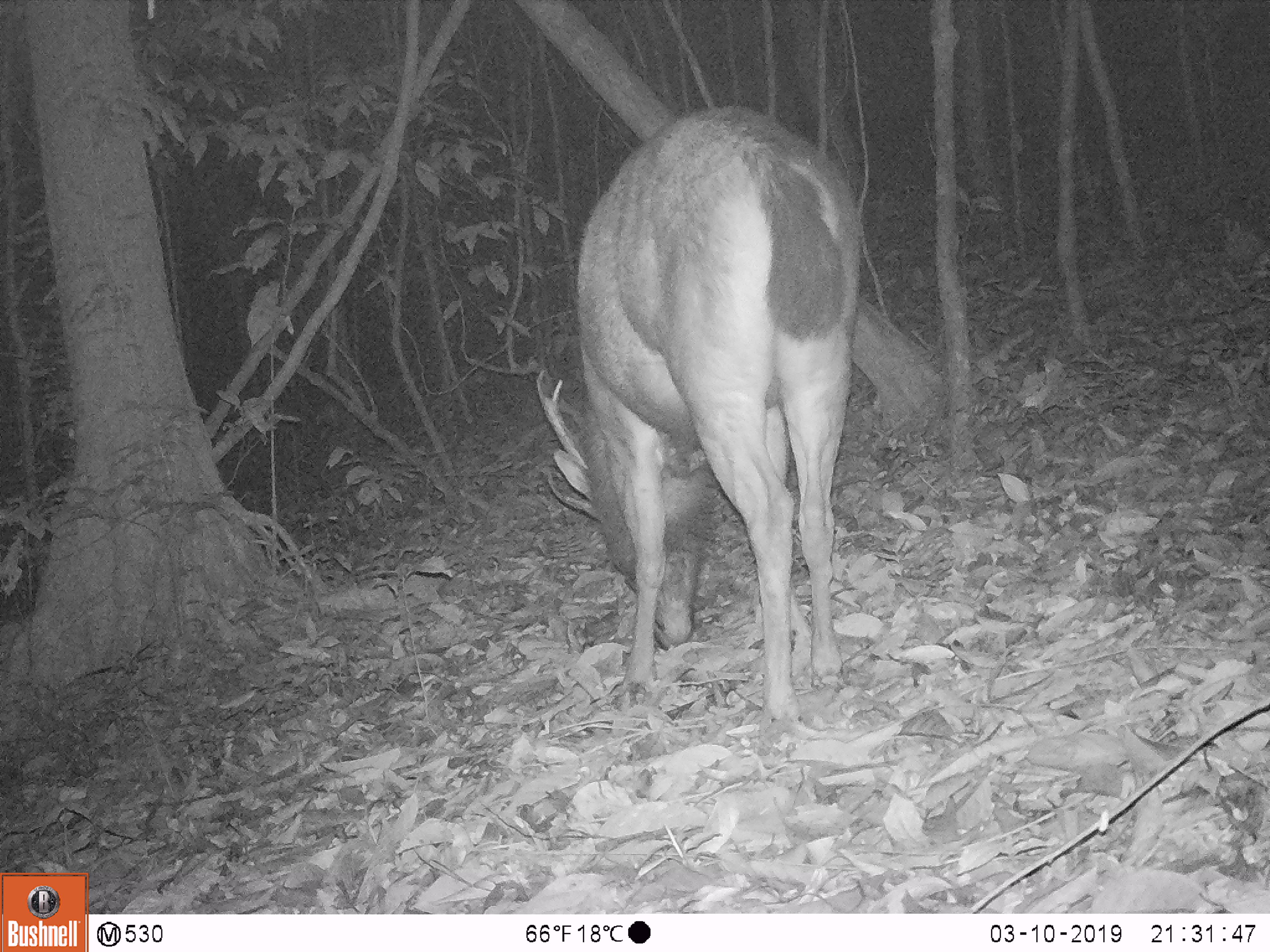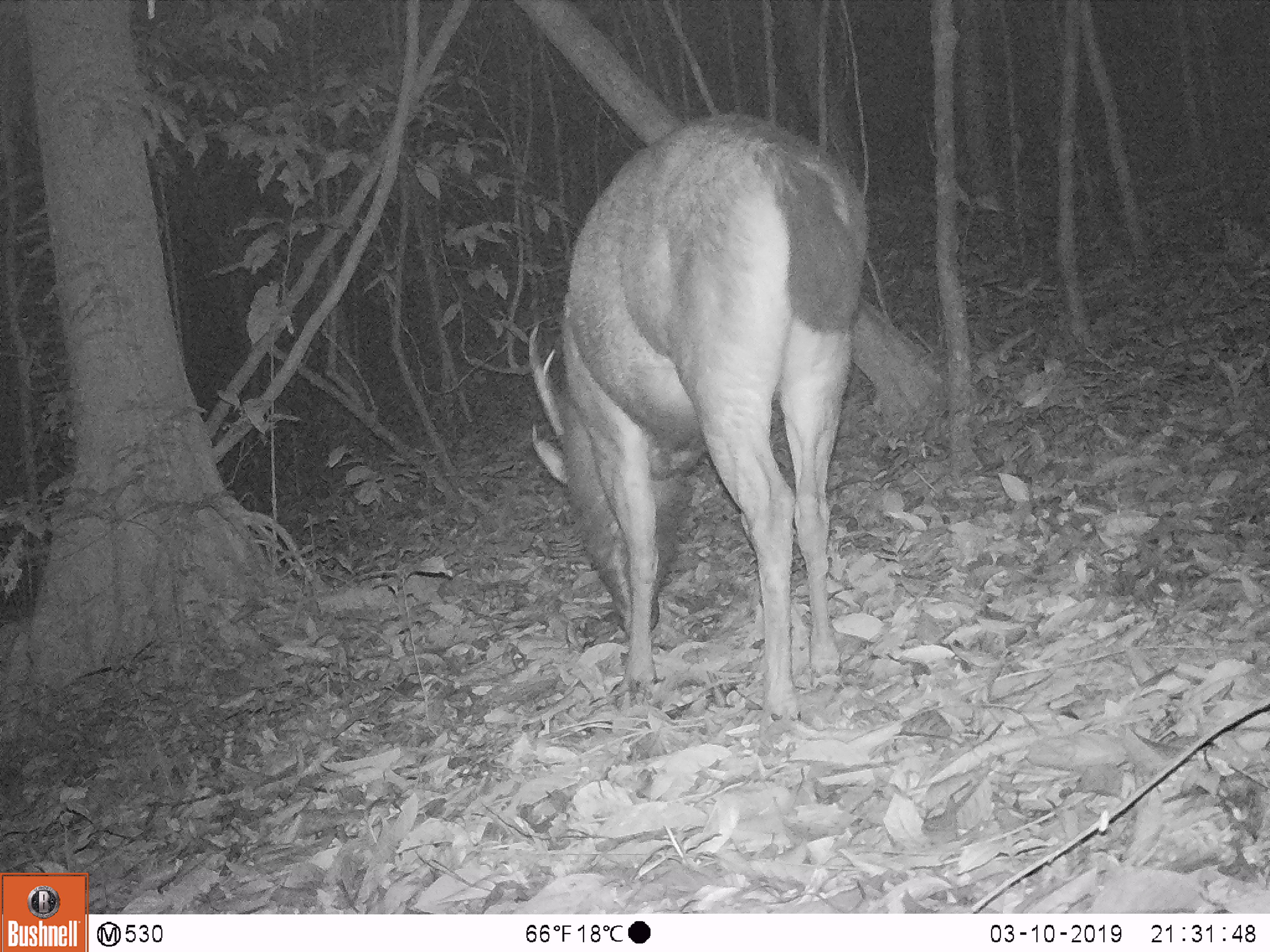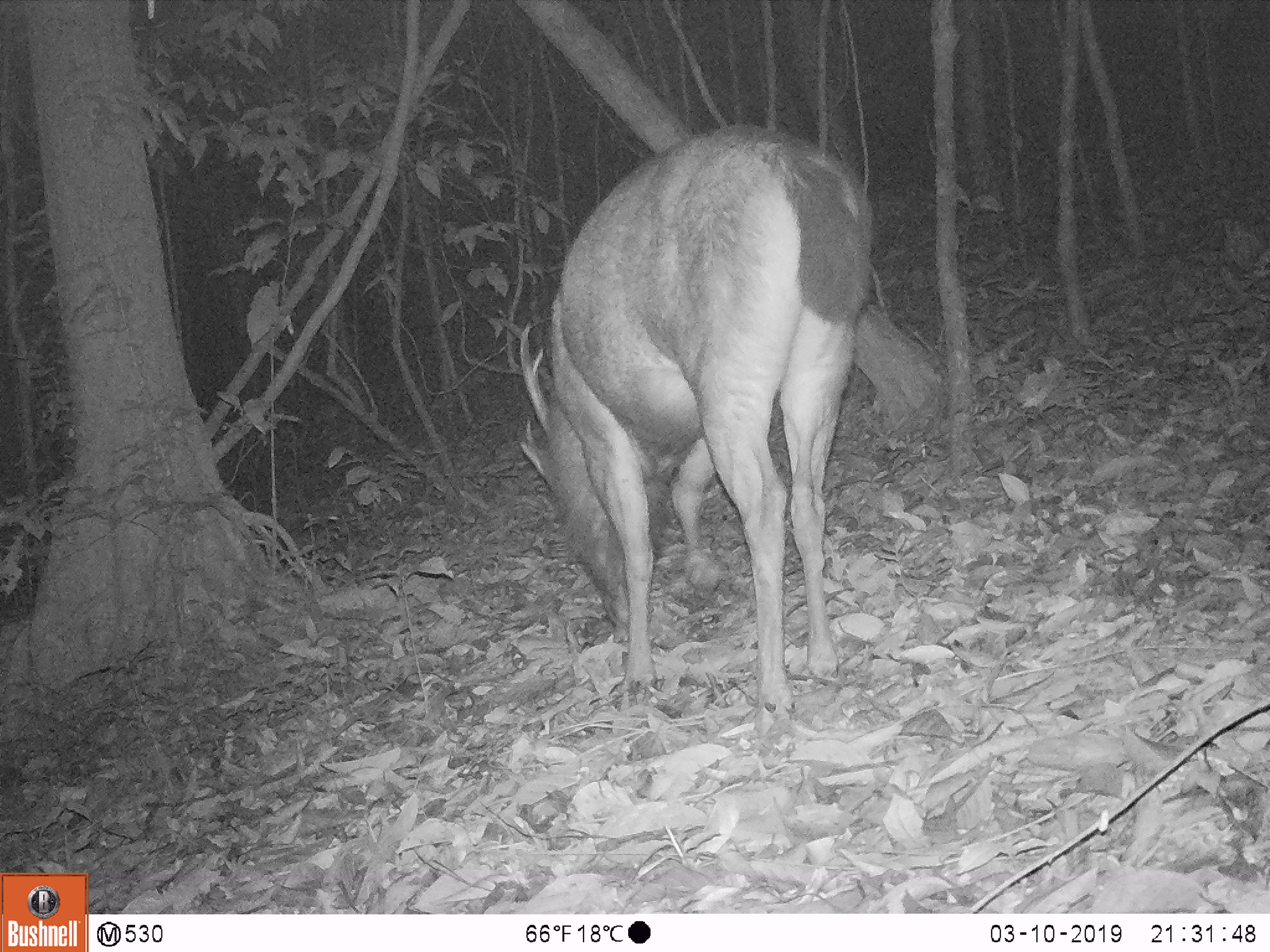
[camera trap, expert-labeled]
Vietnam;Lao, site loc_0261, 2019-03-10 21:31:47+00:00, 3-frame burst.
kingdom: Animalia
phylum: Chordata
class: Mammalia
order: Artiodactyla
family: Cervidae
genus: Rusa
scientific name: Rusa unicolor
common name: sambar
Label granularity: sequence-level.